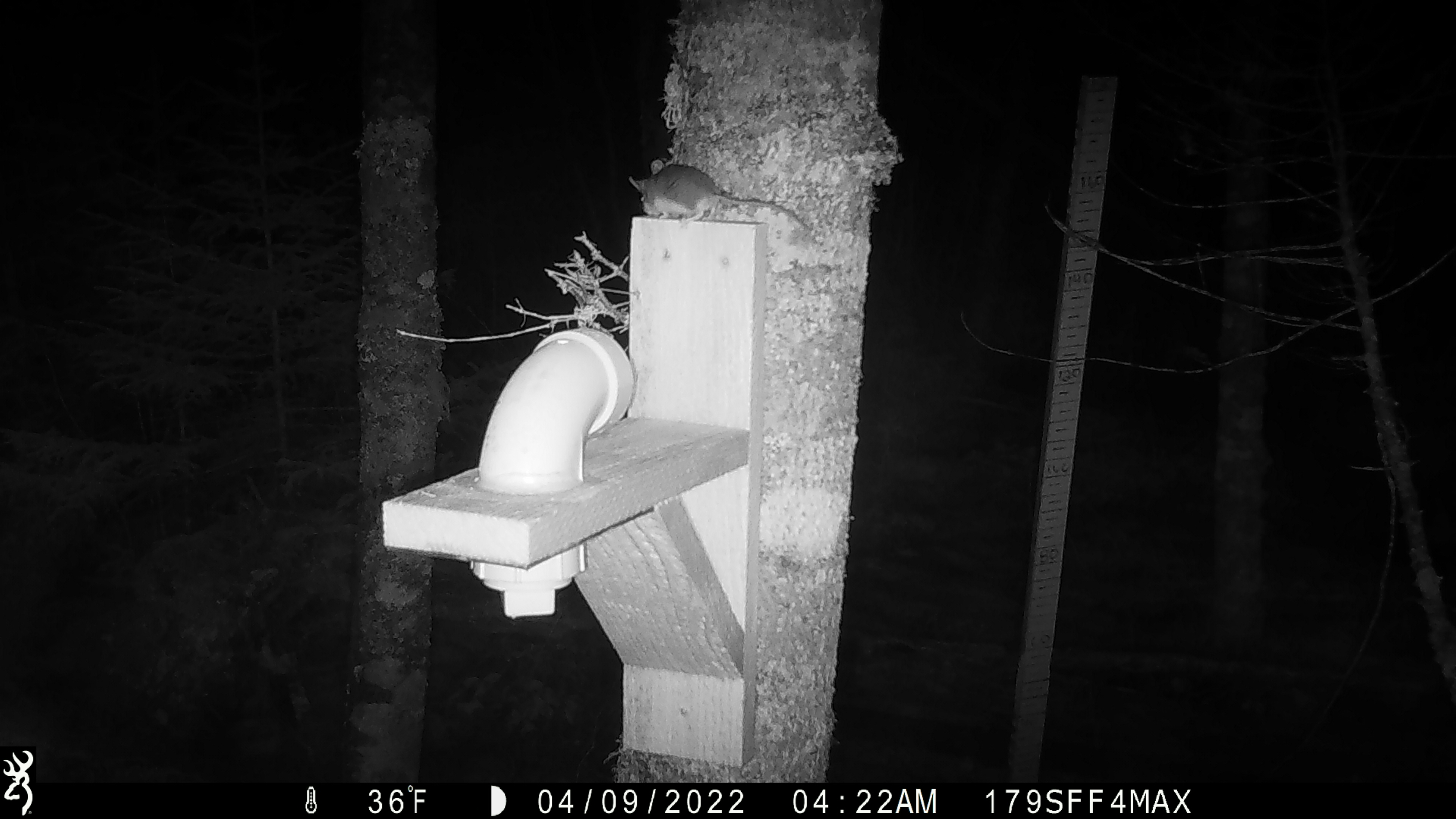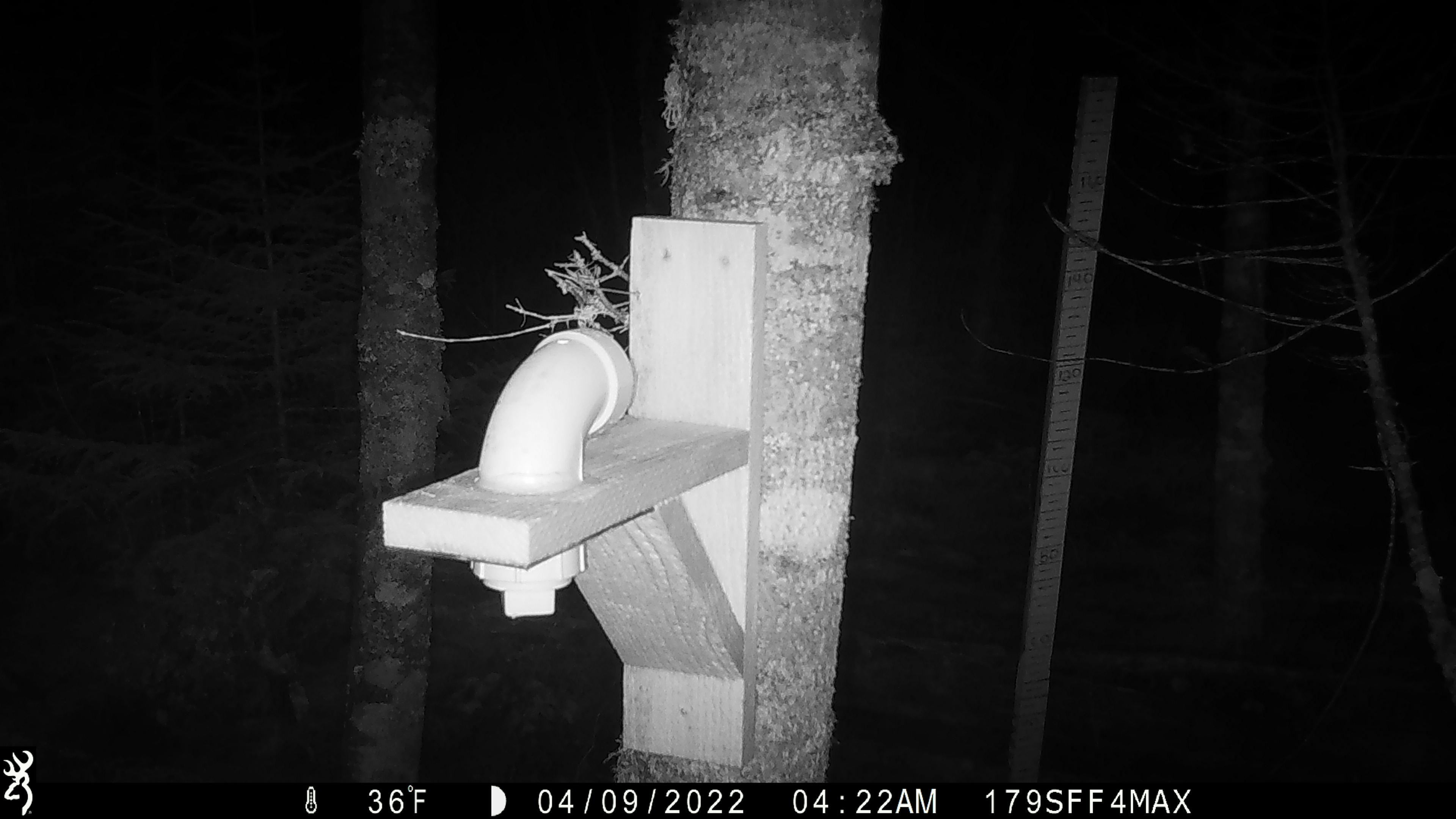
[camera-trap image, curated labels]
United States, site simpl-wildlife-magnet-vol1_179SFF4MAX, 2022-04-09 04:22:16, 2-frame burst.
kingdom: Animalia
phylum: Chordata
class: Mammalia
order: Rodentia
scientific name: Rodentia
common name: mouse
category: mouse sp.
Mouse sp. (mouse) (Rodentia).